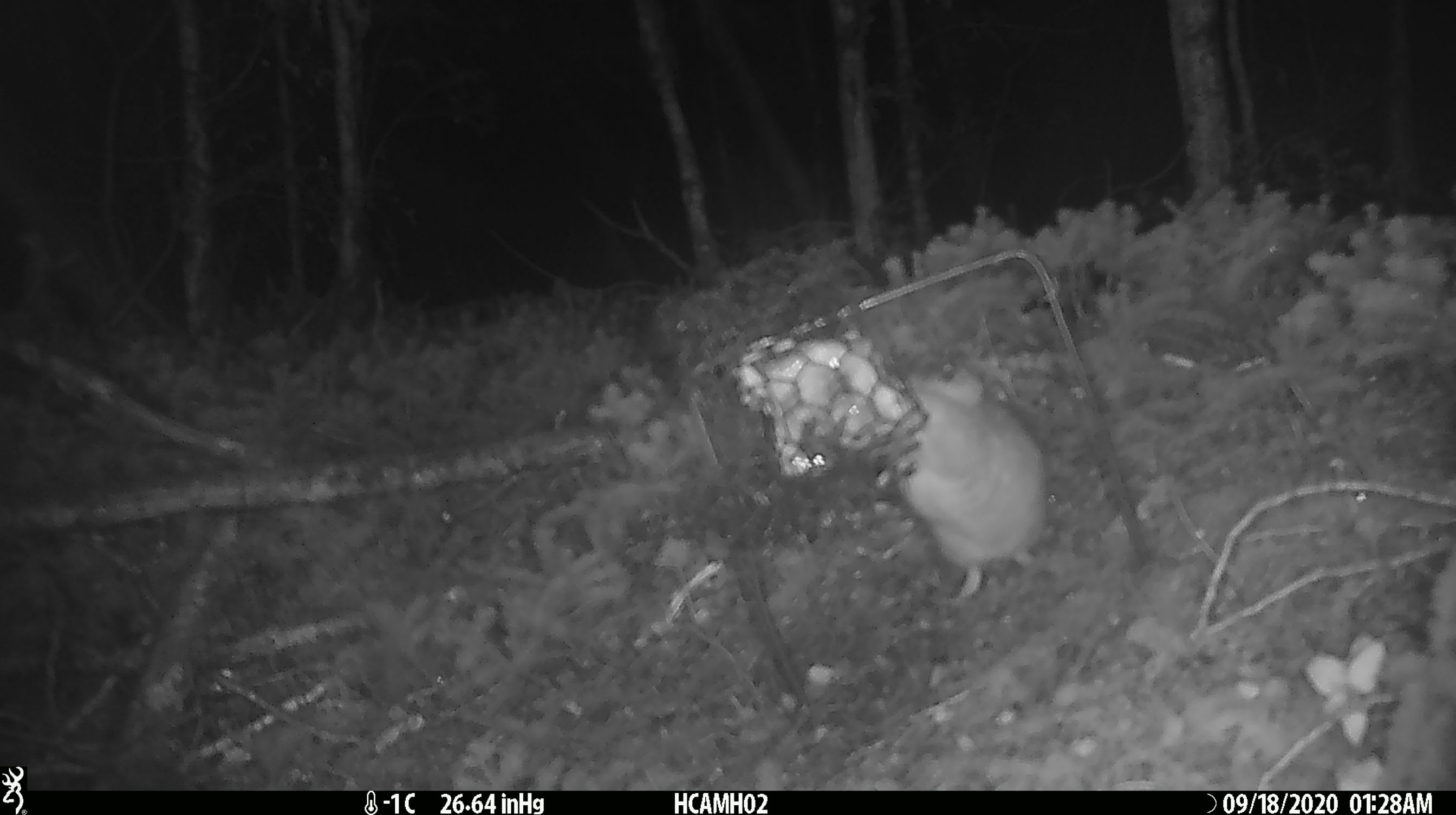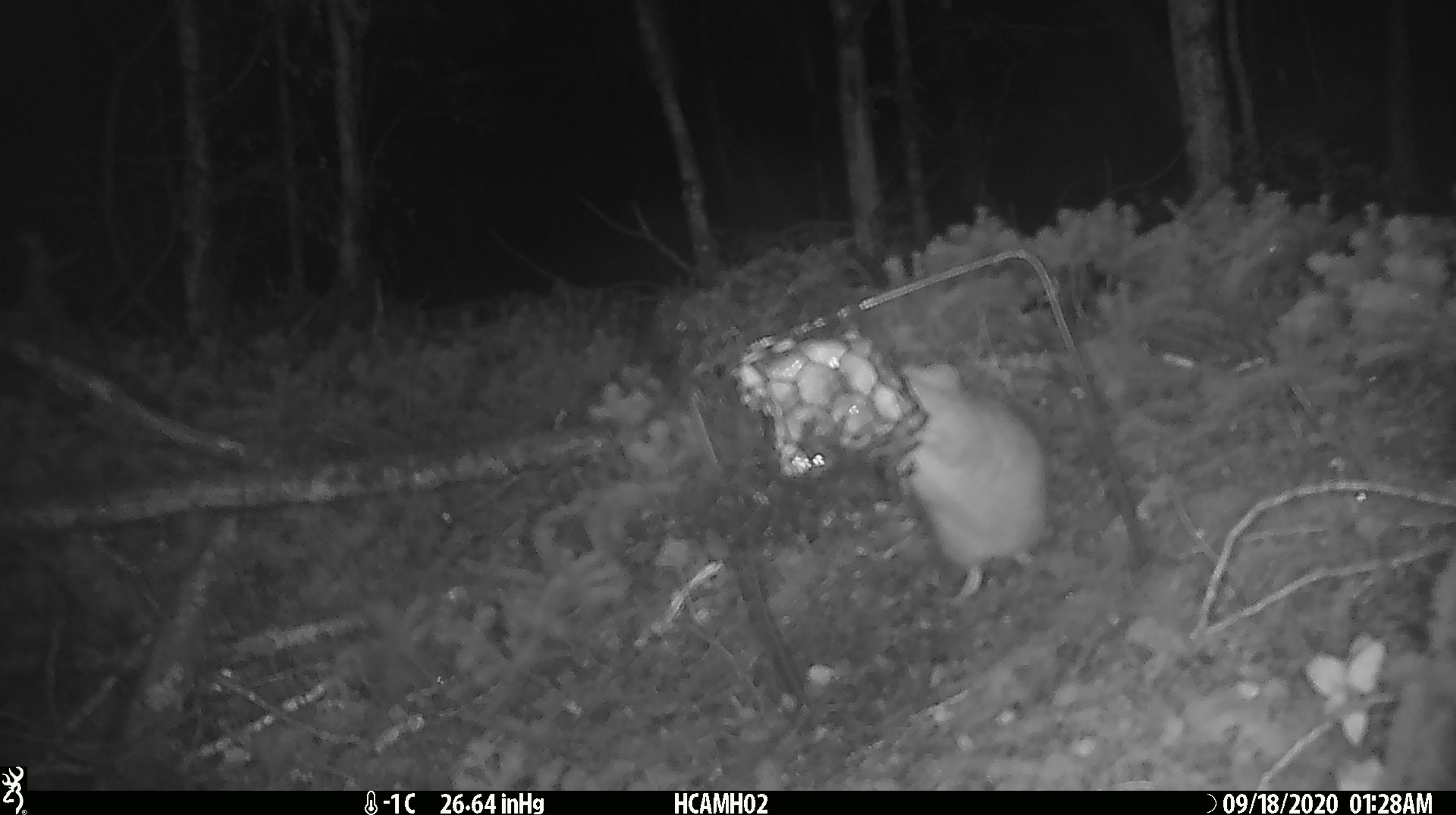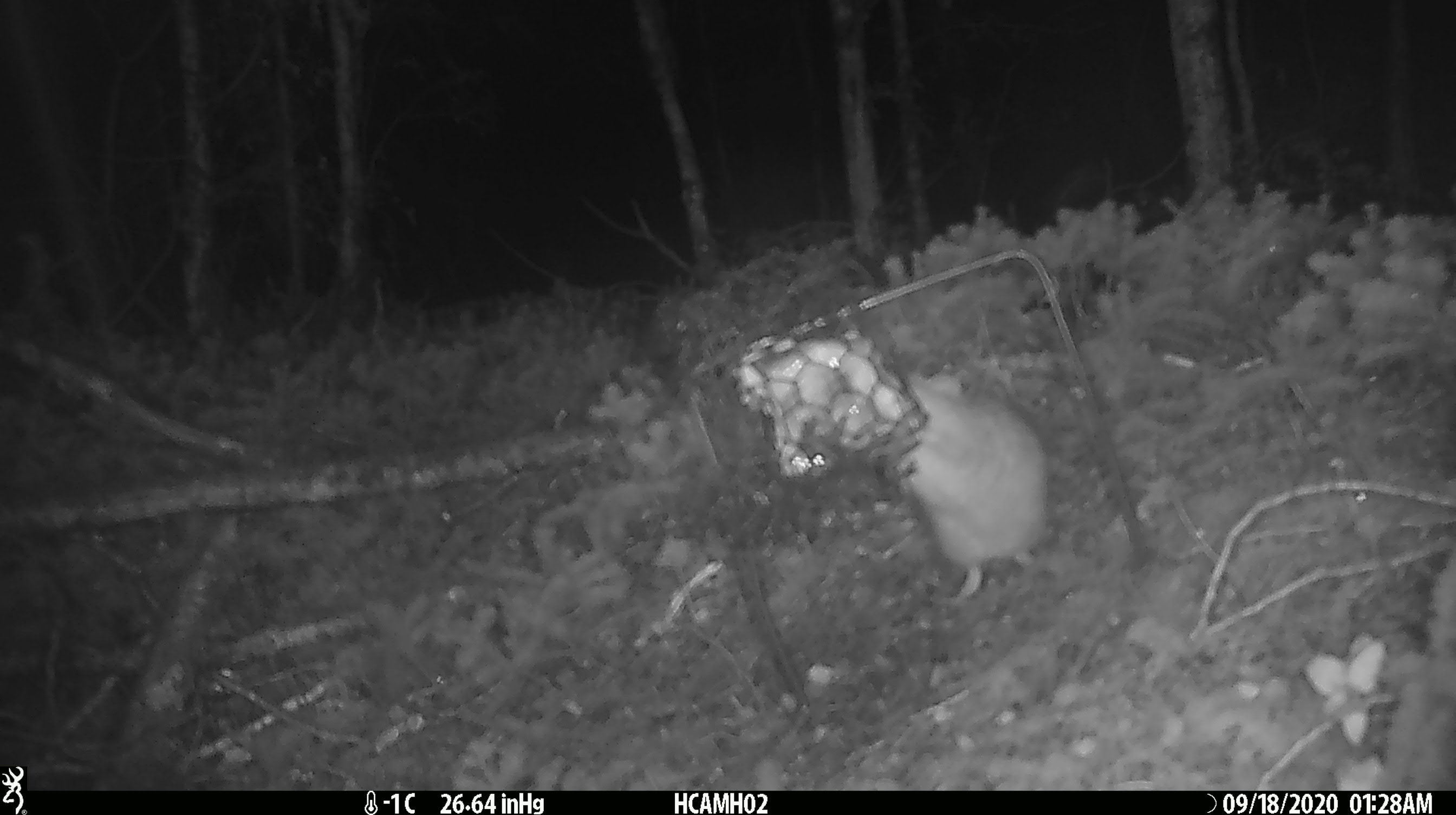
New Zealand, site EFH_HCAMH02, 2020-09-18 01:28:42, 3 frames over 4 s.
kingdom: Animalia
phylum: Chordata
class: Mammalia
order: Rodentia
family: Muridae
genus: Rattus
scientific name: Rattus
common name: rat